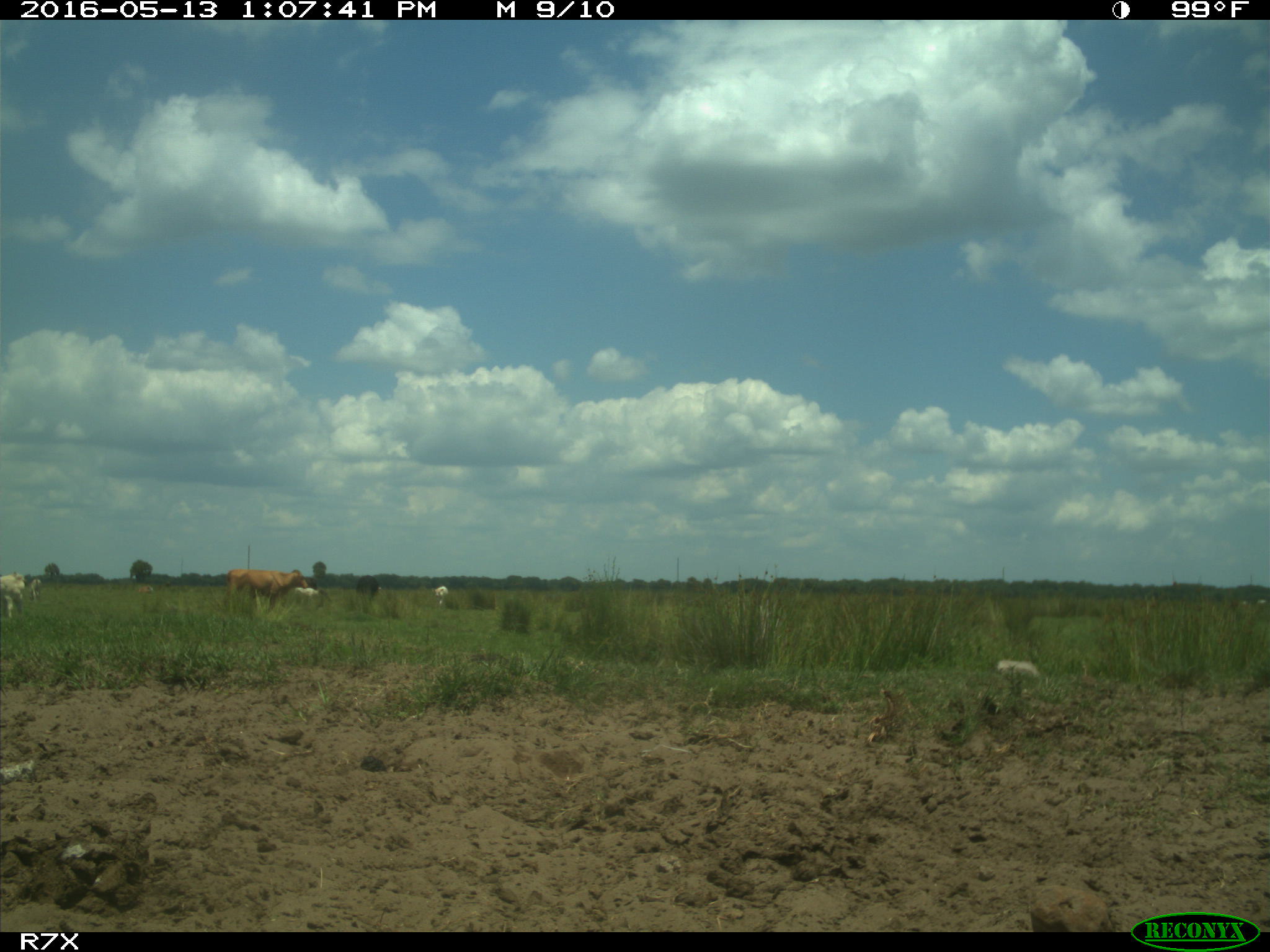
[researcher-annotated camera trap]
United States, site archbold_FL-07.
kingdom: Animalia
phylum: Chordata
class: Mammalia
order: Artiodactyla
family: Bovidae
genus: Bos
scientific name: Bos taurus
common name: domestic cow